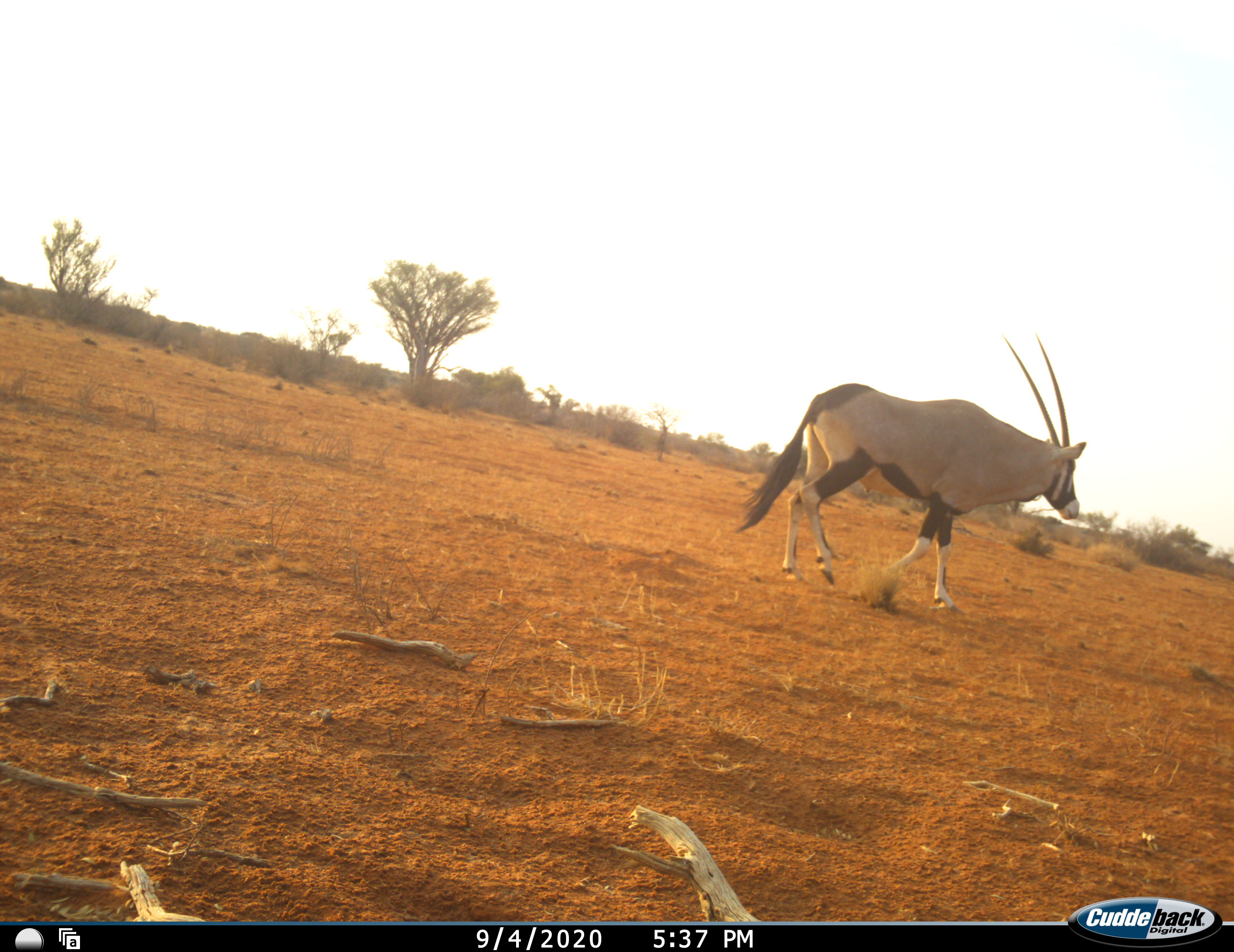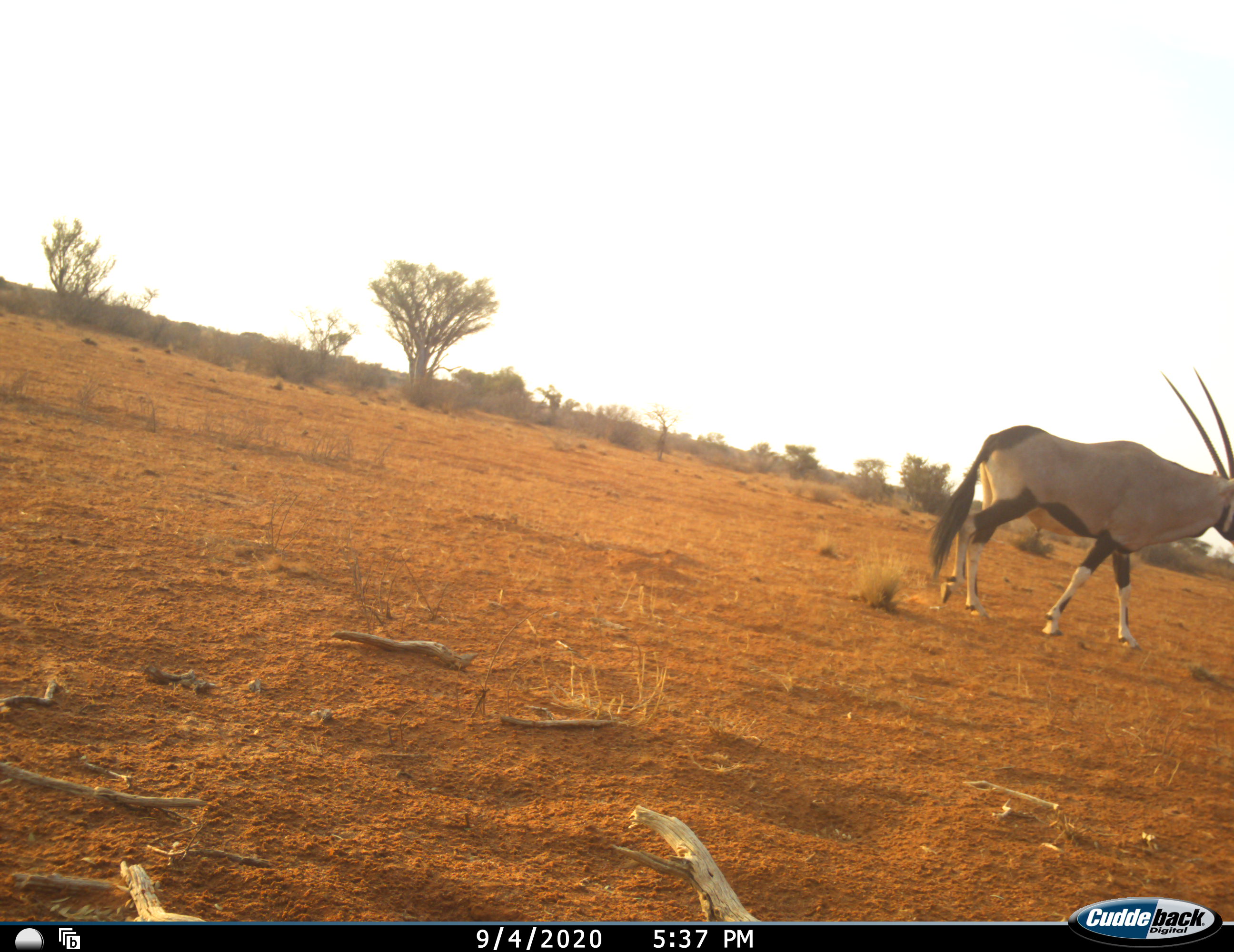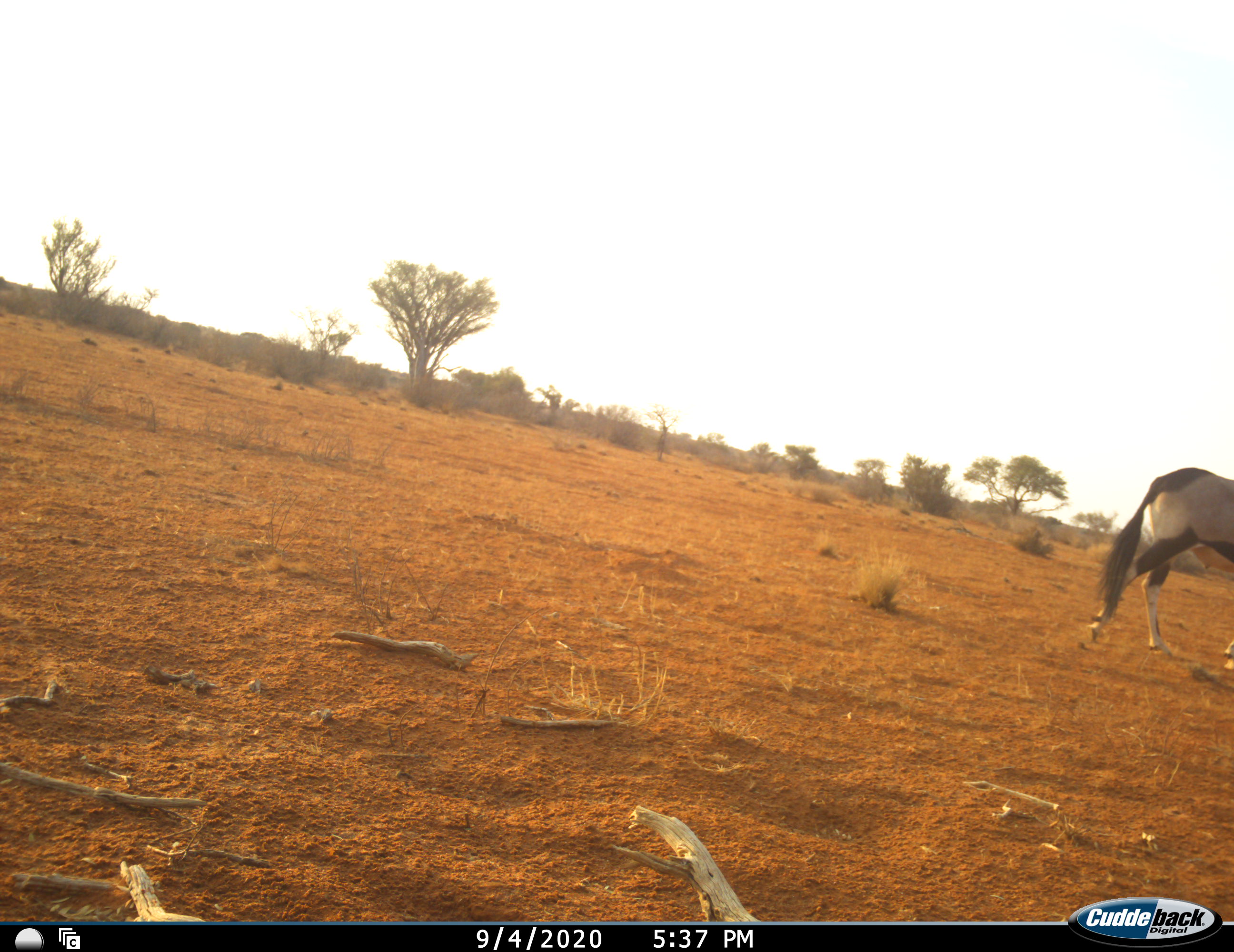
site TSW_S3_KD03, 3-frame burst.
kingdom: Animalia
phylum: Chordata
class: Mammalia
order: Artiodactyla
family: Bovidae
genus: Oryx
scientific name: Oryx gazella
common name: gemsbok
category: oryx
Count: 1.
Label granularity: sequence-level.